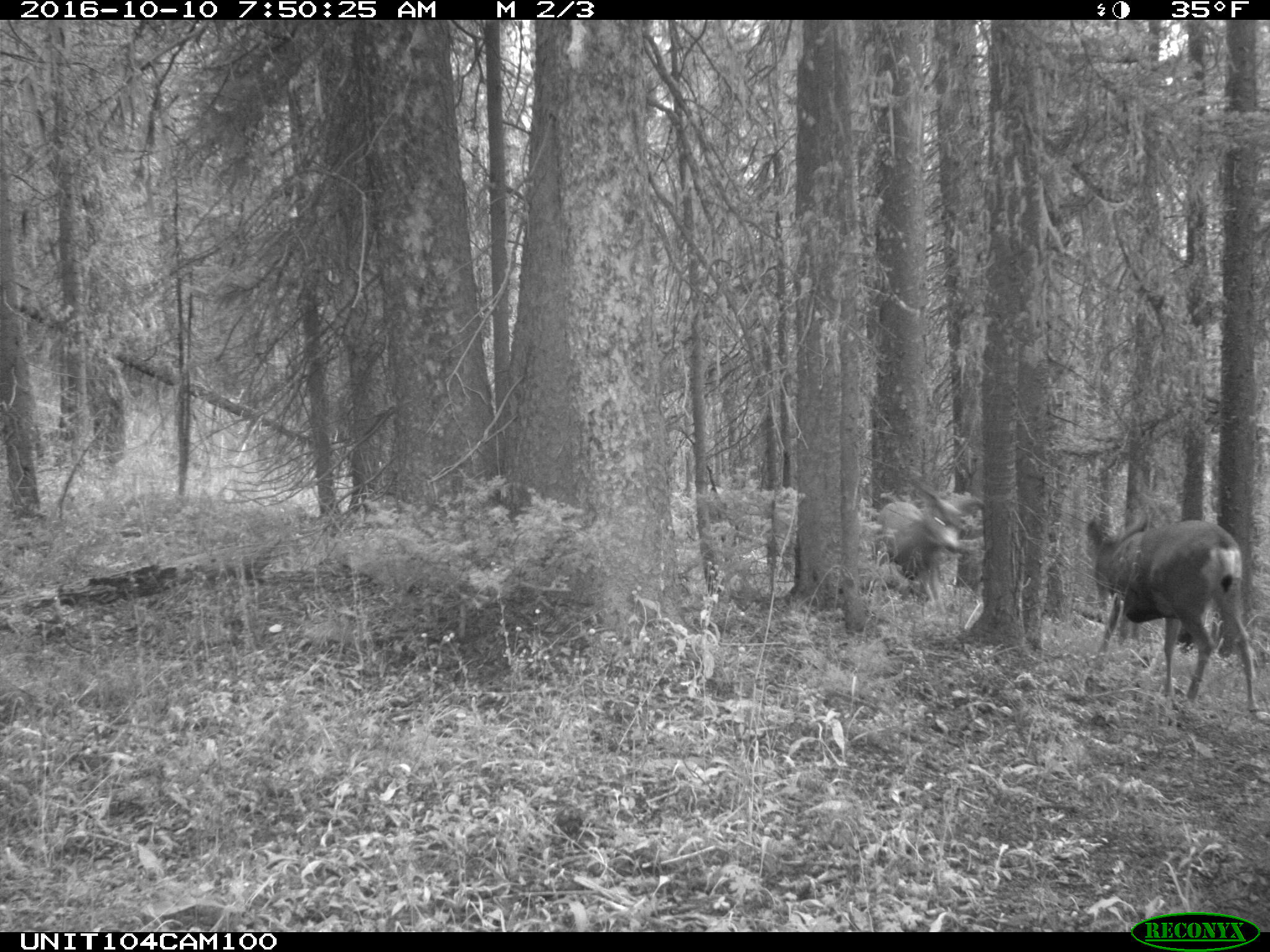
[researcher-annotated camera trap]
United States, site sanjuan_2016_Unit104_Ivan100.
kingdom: Animalia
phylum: Chordata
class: Mammalia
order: Artiodactyla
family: Cervidae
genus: Odocoileus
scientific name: Odocoileus hemionus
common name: mule deer